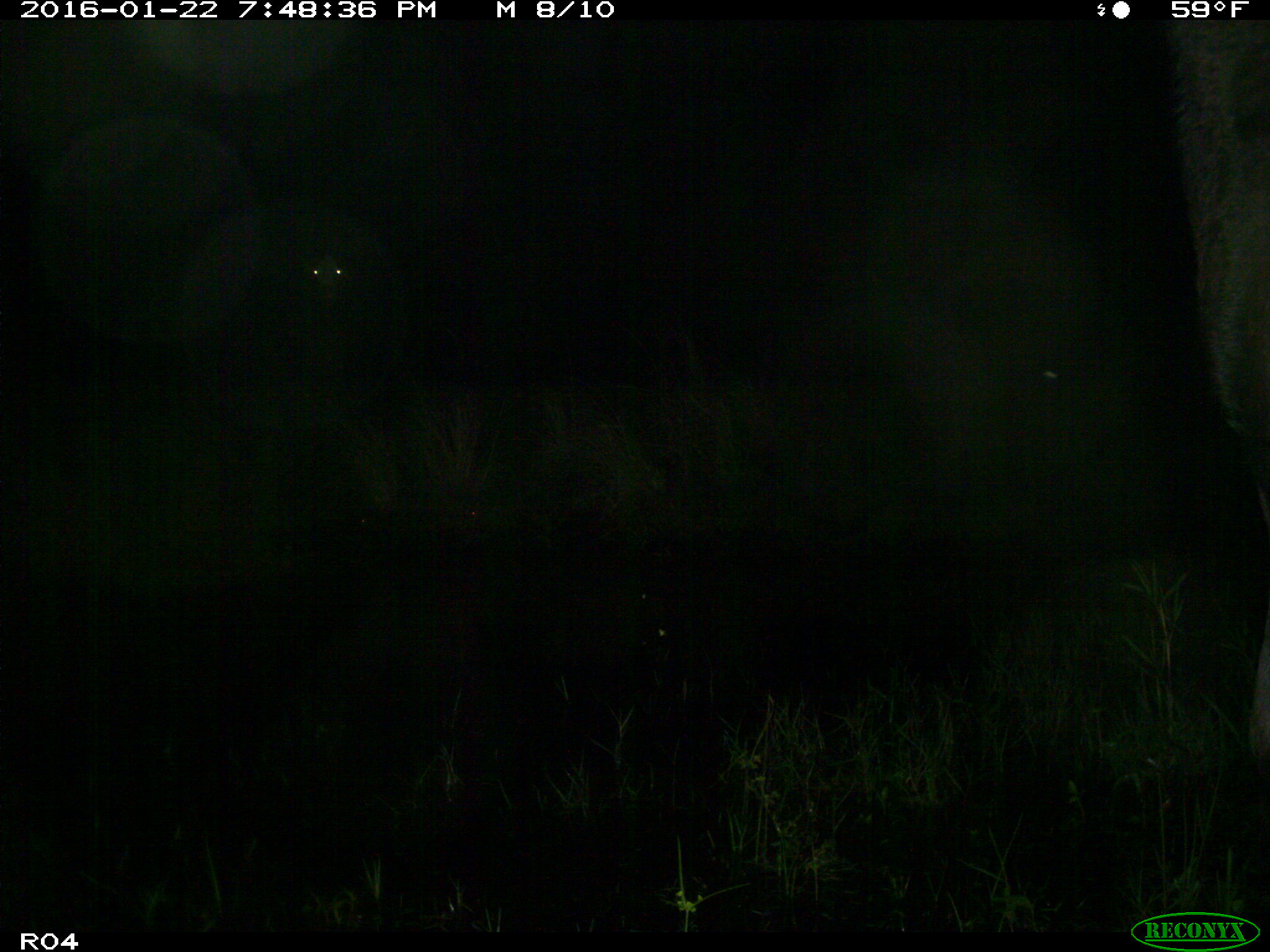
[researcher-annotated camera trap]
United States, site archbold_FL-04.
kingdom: Animalia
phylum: Chordata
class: Mammalia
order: Artiodactyla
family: Bovidae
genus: Bos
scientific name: Bos taurus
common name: domestic cow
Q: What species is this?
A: Bos taurus (domestic cow).